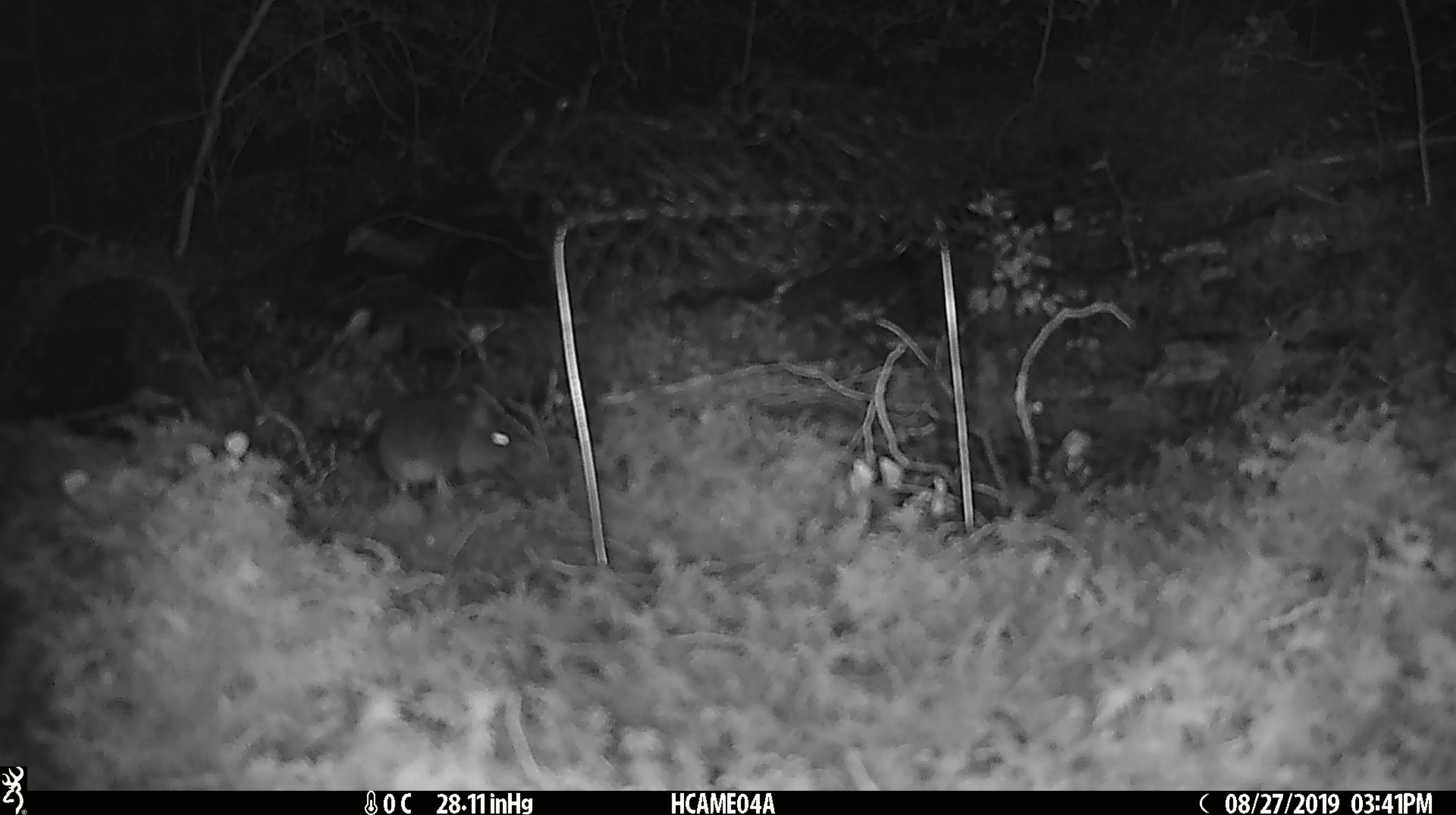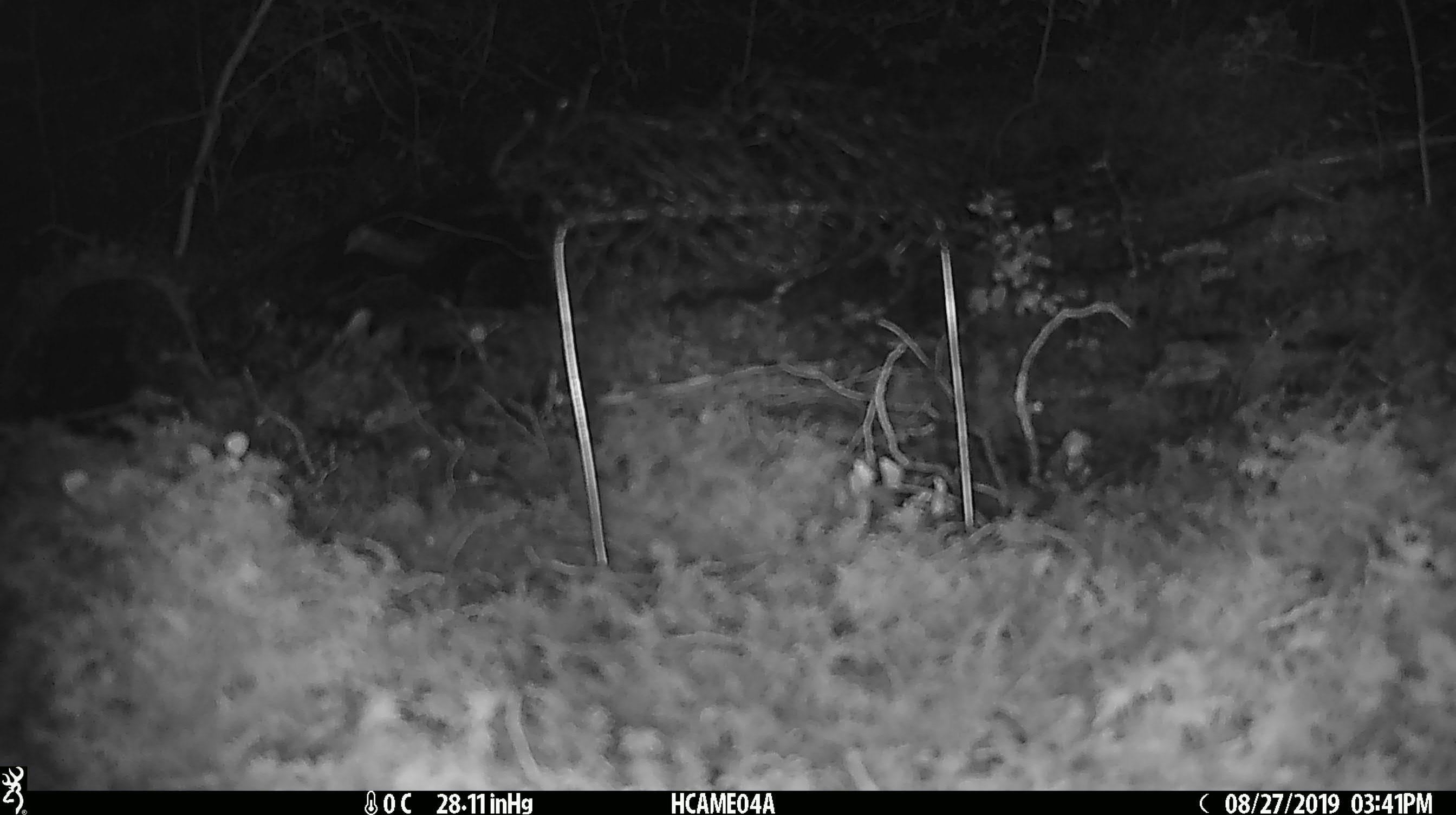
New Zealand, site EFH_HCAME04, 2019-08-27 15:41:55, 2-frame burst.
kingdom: Animalia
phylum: Chordata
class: Mammalia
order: Rodentia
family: Muridae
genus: Mus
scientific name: Mus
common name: mouse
Mouse (Mus).